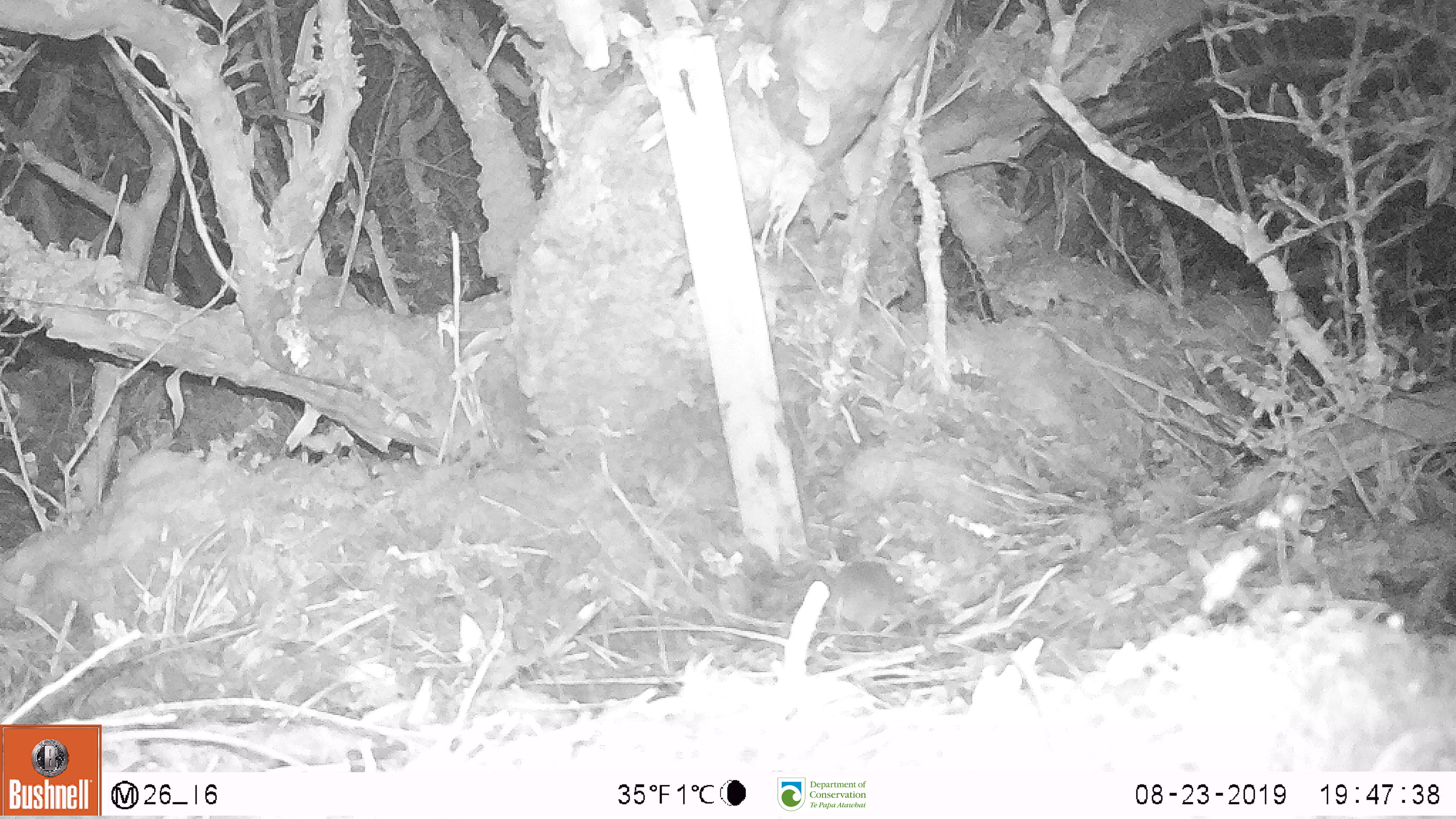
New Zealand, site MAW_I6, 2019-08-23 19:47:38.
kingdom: Animalia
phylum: Chordata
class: Mammalia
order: Rodentia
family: Muridae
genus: Mus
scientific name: Mus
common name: mouse